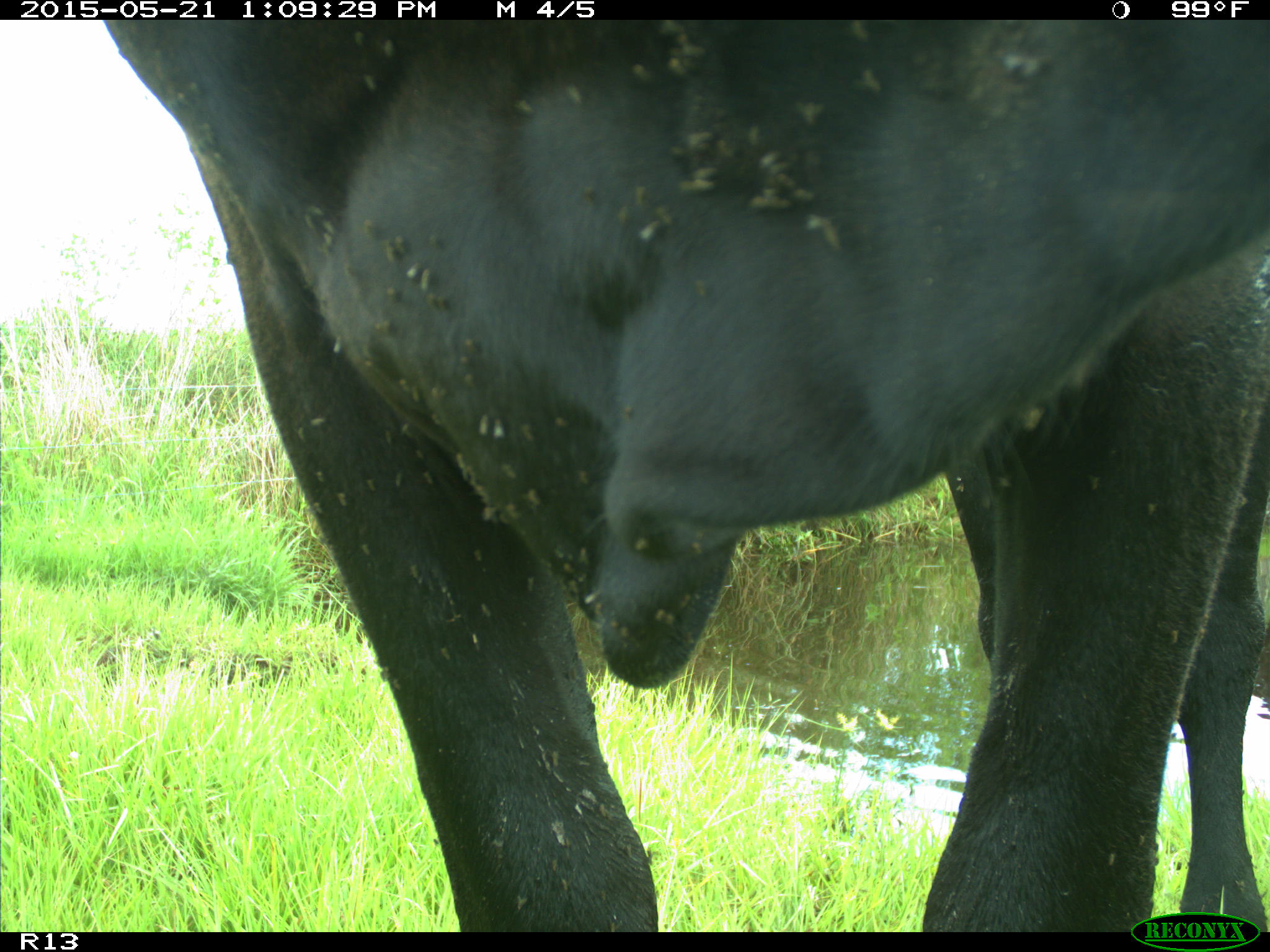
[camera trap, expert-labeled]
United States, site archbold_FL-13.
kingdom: Animalia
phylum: Chordata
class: Mammalia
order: Artiodactyla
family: Bovidae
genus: Bos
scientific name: Bos taurus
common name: domestic cow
Bos taurus (domestic cow).